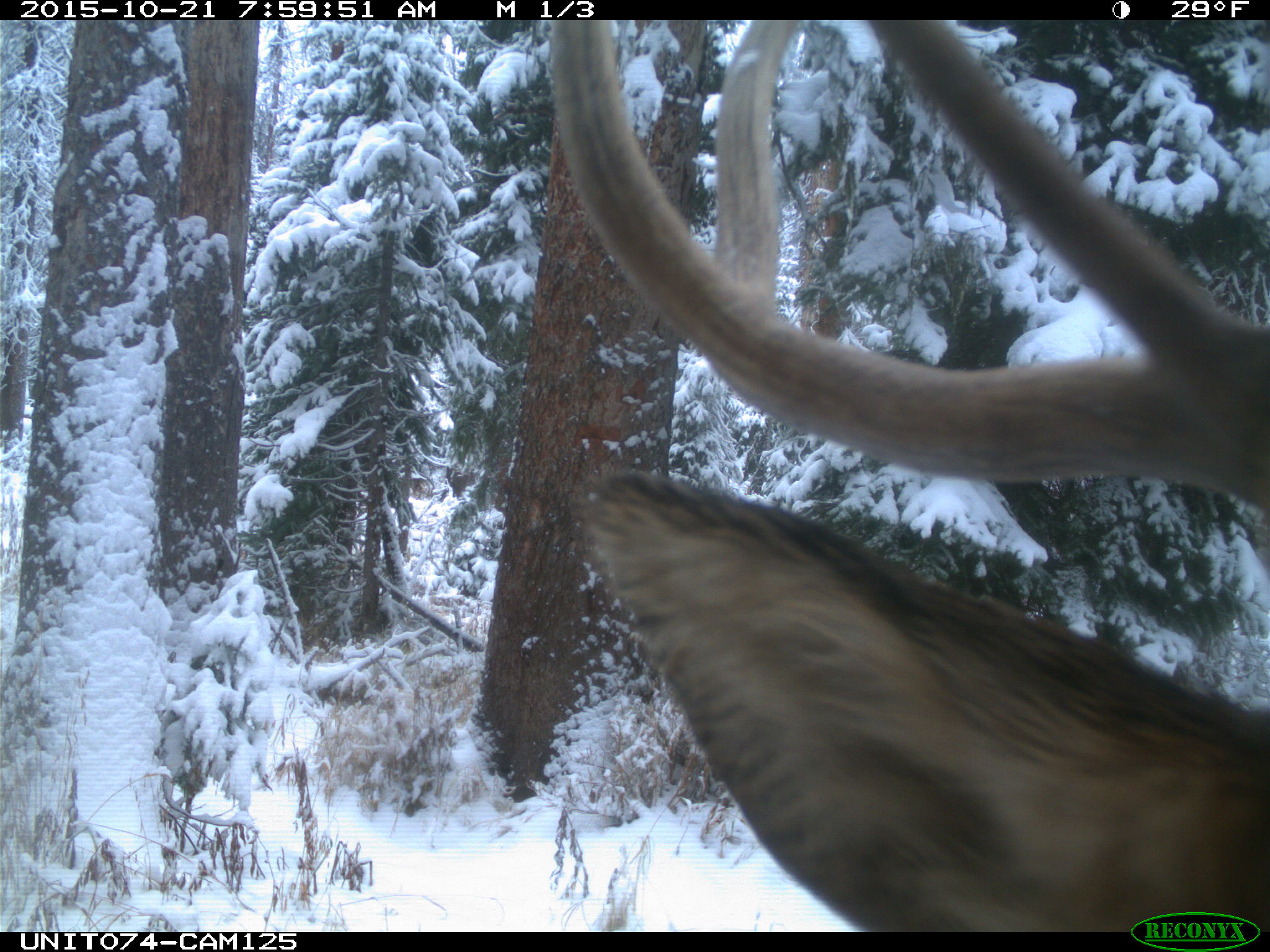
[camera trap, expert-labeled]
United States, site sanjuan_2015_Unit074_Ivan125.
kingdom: Animalia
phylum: Chordata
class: Mammalia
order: Artiodactyla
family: Cervidae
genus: Cervus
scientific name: Cervus elaphus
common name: red deer